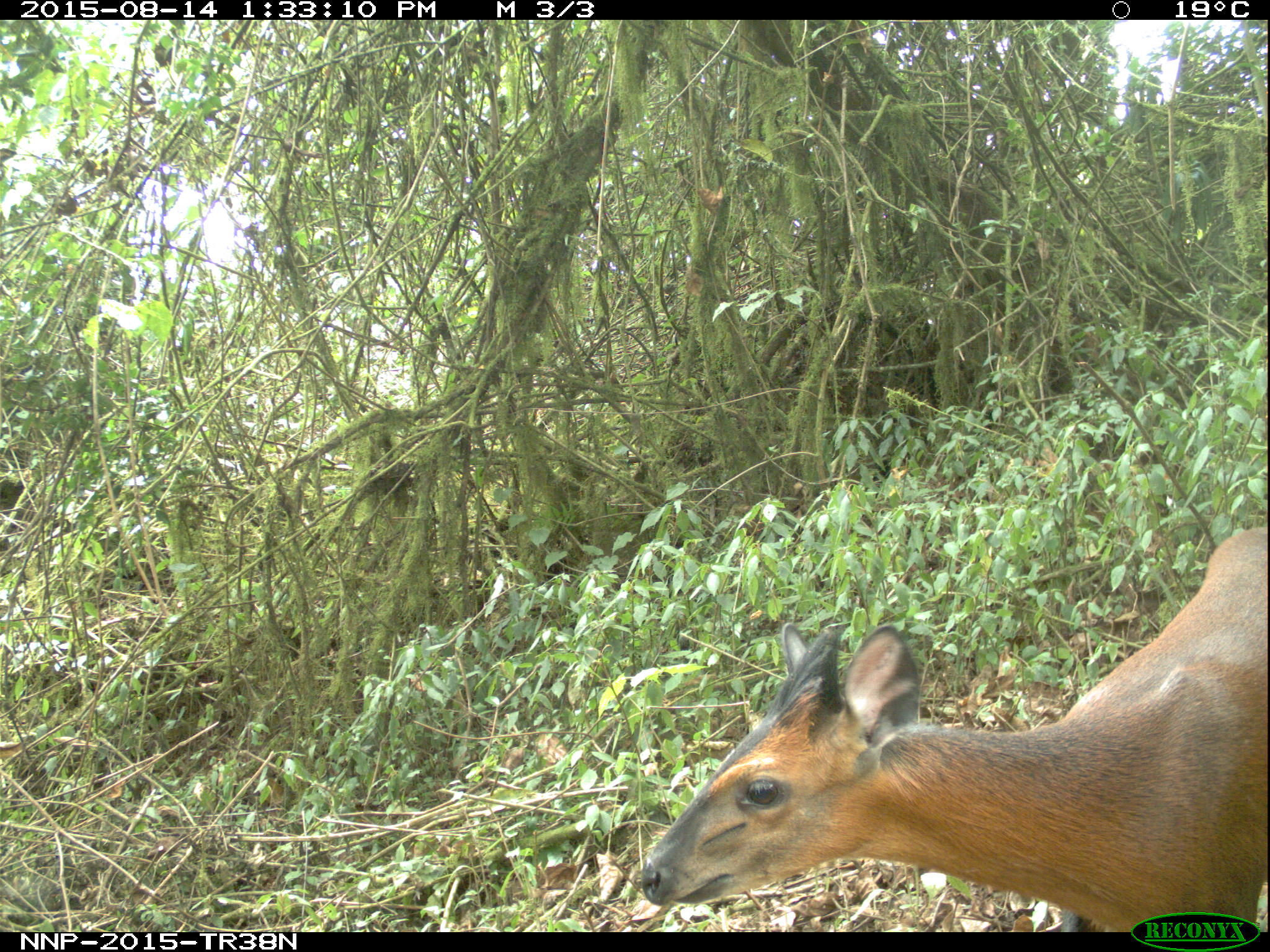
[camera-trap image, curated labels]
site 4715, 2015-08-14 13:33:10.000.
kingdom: Animalia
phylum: Chordata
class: Mammalia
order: Artiodactyla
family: Bovidae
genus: Cephalophus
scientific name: Cephalophus nigrifrons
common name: black-fronted duiker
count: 1